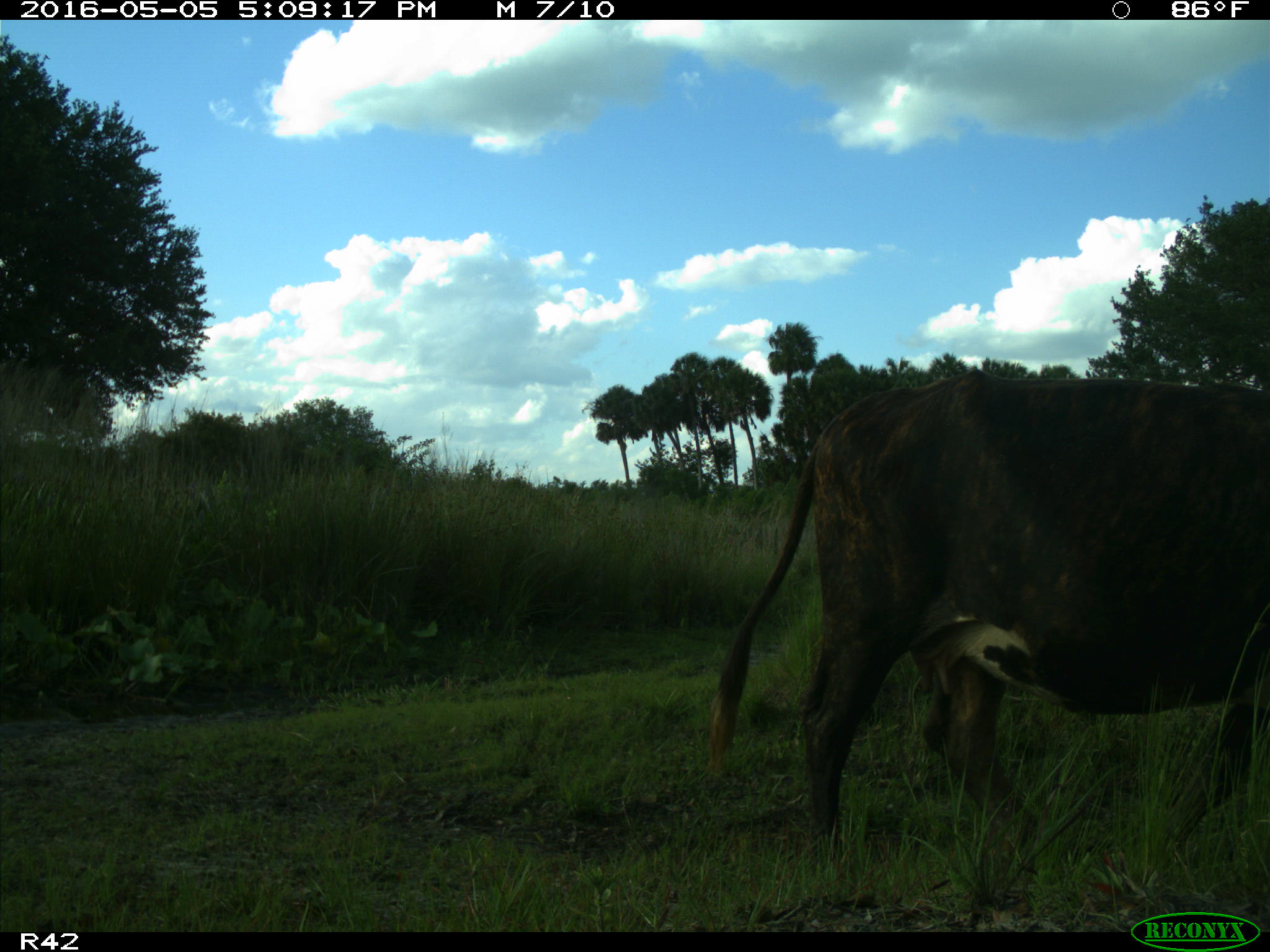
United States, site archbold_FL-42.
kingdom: Animalia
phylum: Chordata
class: Mammalia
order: Artiodactyla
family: Bovidae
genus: Bos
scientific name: Bos taurus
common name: domestic cow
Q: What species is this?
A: Bos taurus (domestic cow).